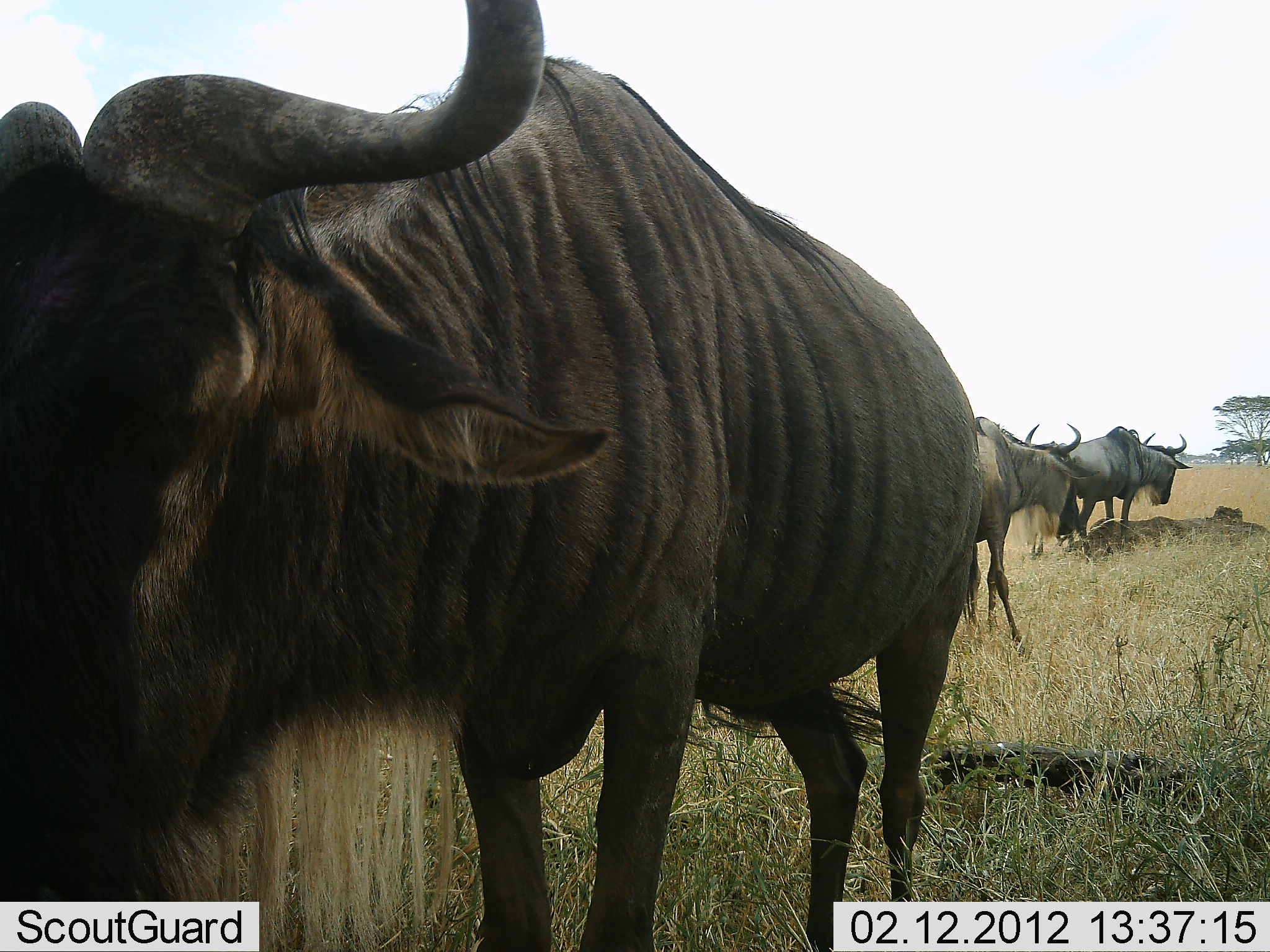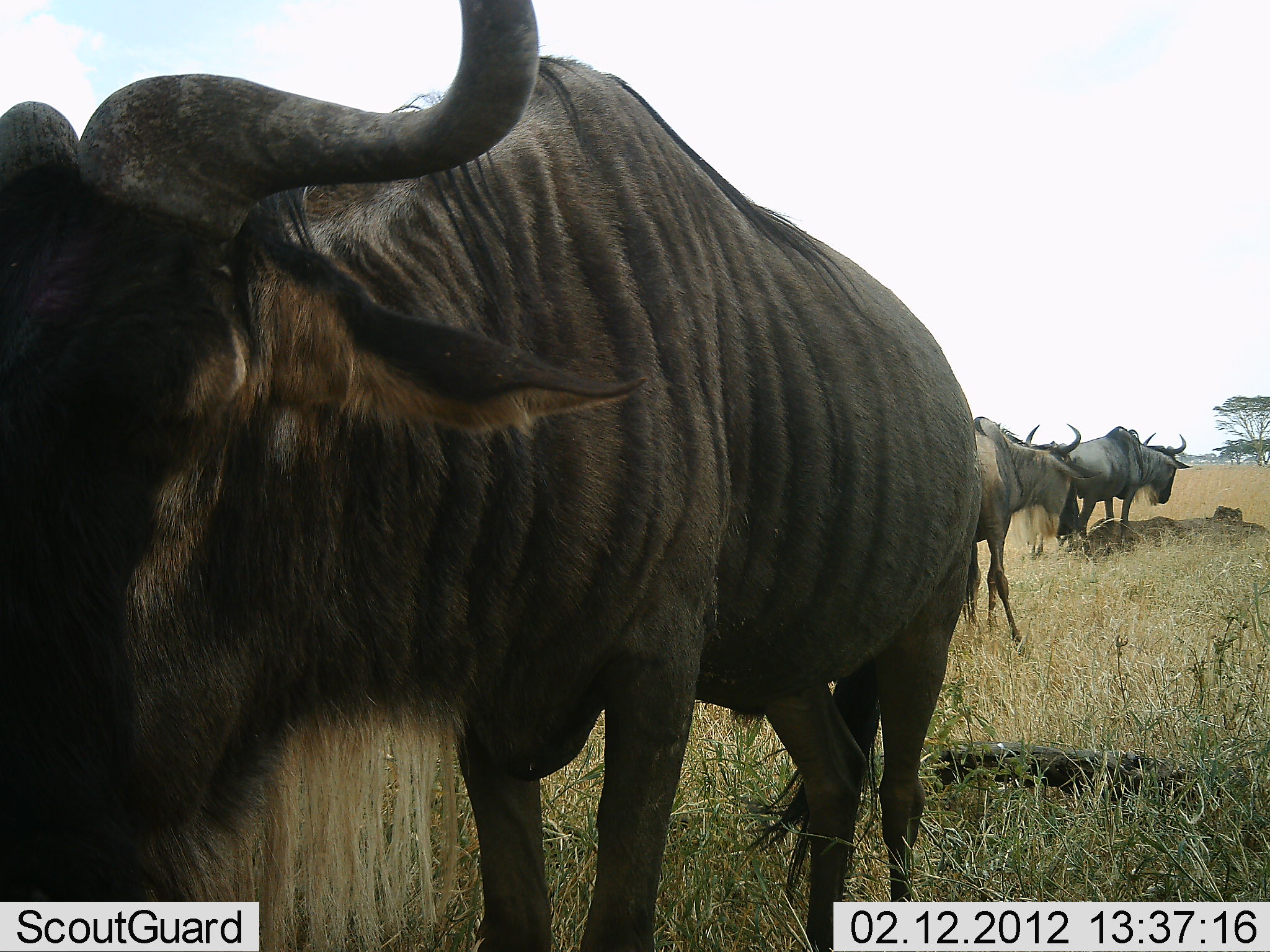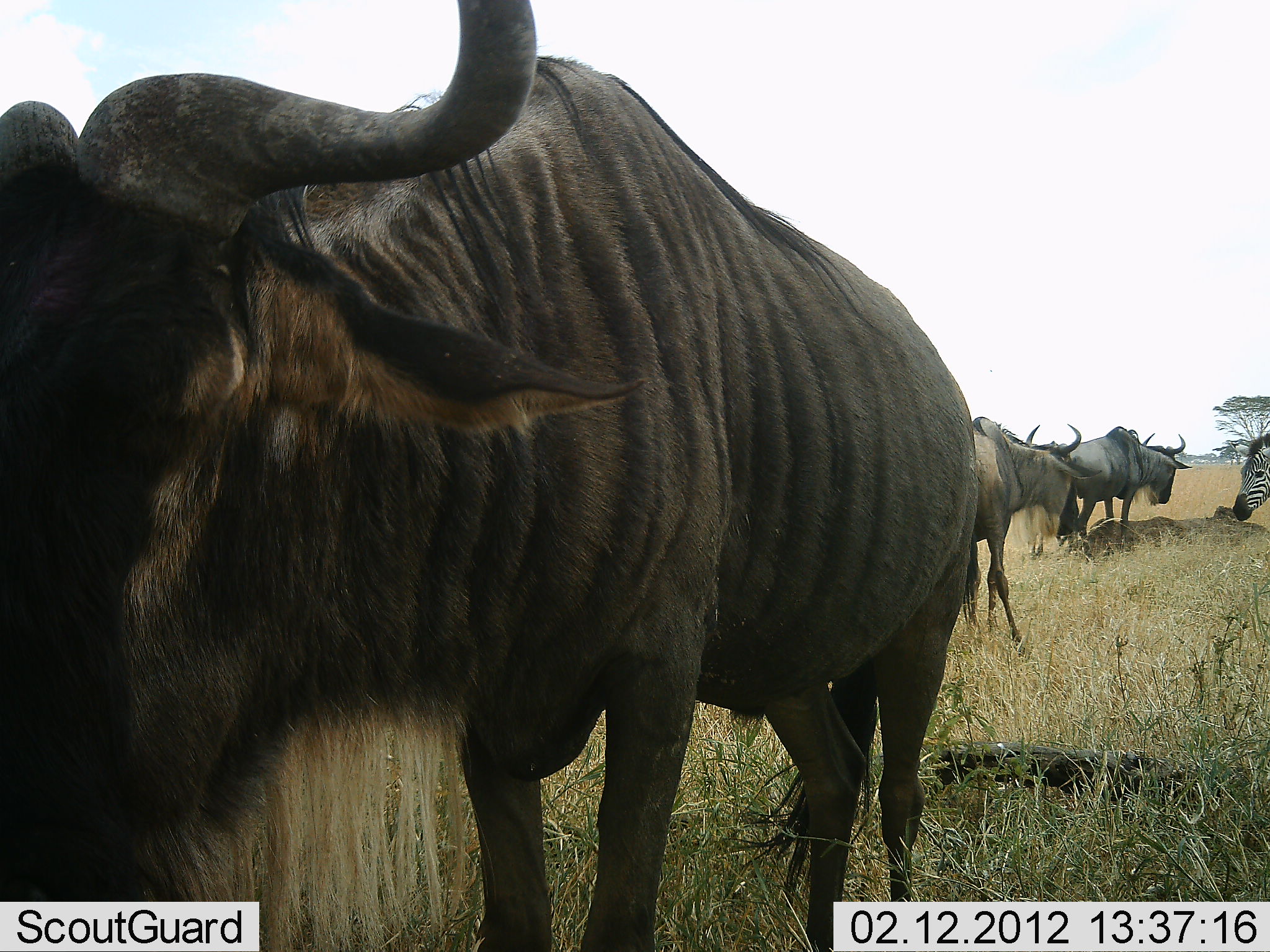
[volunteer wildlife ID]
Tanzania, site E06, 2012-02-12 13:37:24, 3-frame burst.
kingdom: Animalia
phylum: Chordata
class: Mammalia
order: Artiodactyla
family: Bovidae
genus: Connochaetes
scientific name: Connochaetes taurinus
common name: blue wildebeest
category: wildebeest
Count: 3.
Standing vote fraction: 88%.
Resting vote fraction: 12%.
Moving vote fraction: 12%.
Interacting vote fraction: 0%.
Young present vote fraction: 0%.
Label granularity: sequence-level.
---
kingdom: Animalia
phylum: Chordata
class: Mammalia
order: Perissodactyla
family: Equidae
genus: Equus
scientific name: Equus quagga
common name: plains zebra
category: zebra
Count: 1.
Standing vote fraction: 23%.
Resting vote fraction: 0%.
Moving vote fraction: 85%.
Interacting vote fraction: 0%.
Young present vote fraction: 0%.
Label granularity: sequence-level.